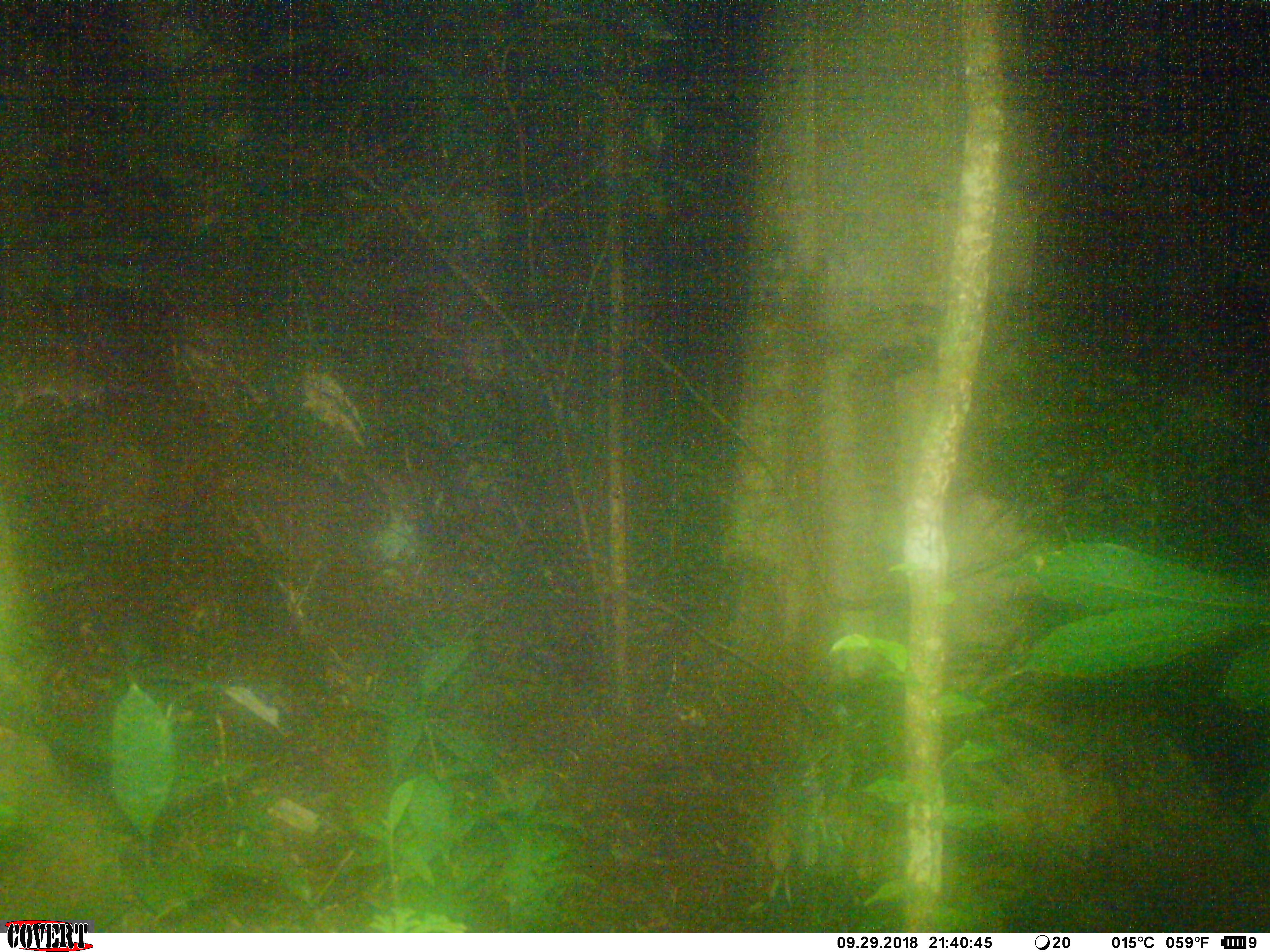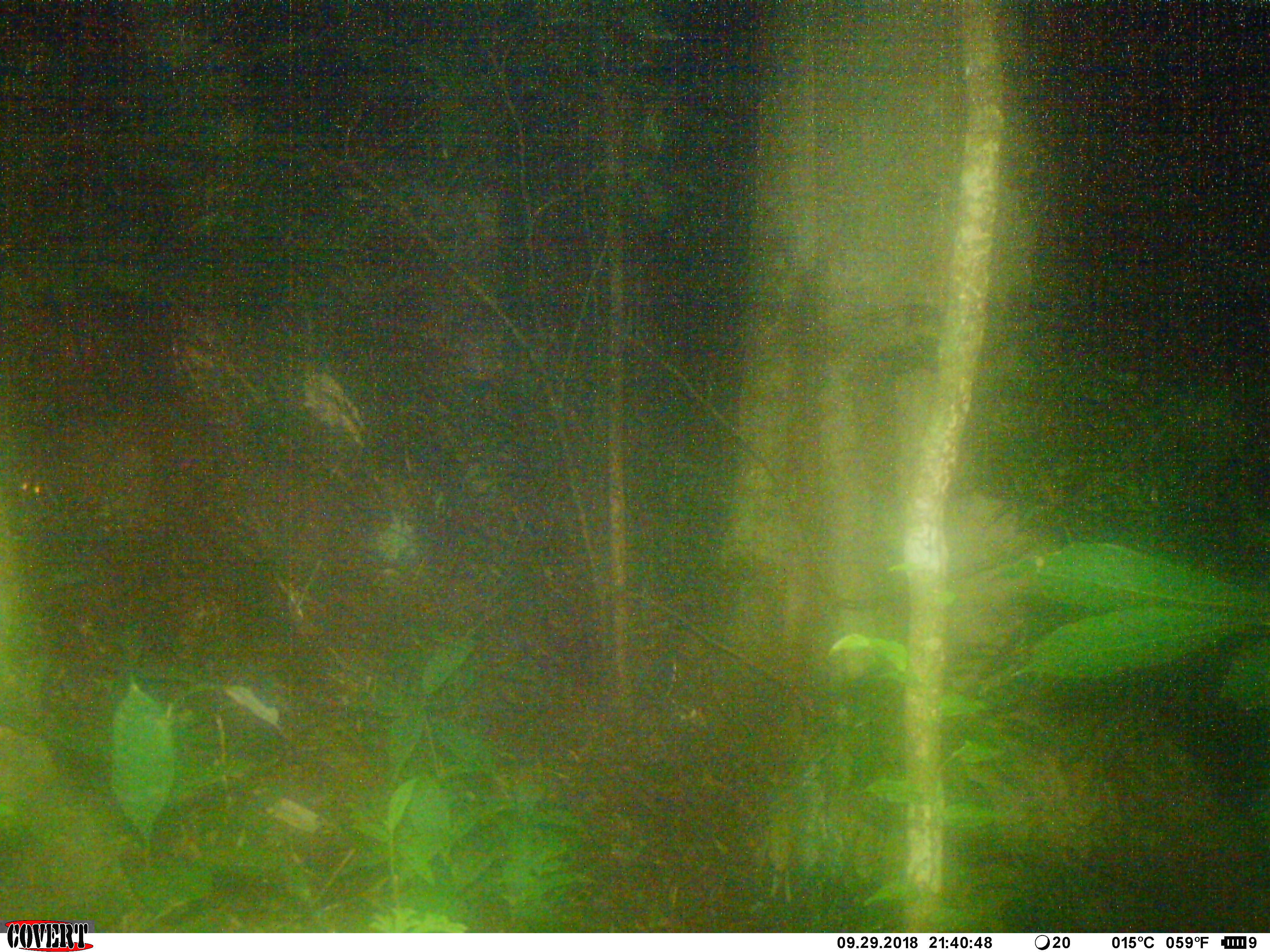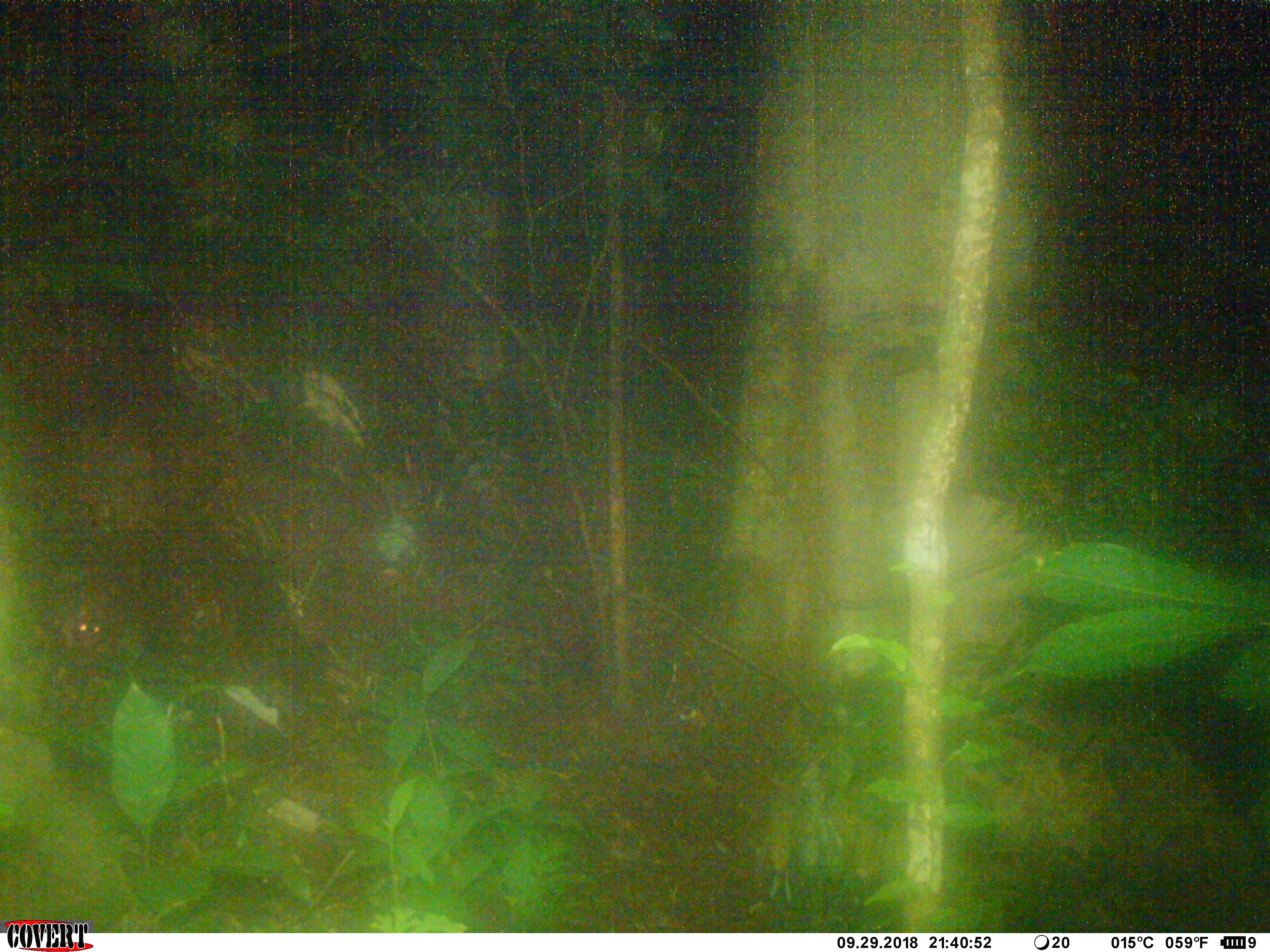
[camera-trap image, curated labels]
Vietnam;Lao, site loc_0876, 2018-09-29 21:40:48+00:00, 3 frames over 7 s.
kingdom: Animalia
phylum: Chordata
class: Mammalia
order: Rodentia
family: Muridae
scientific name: Muridae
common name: old-world mice and rats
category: unidentified murid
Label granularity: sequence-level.